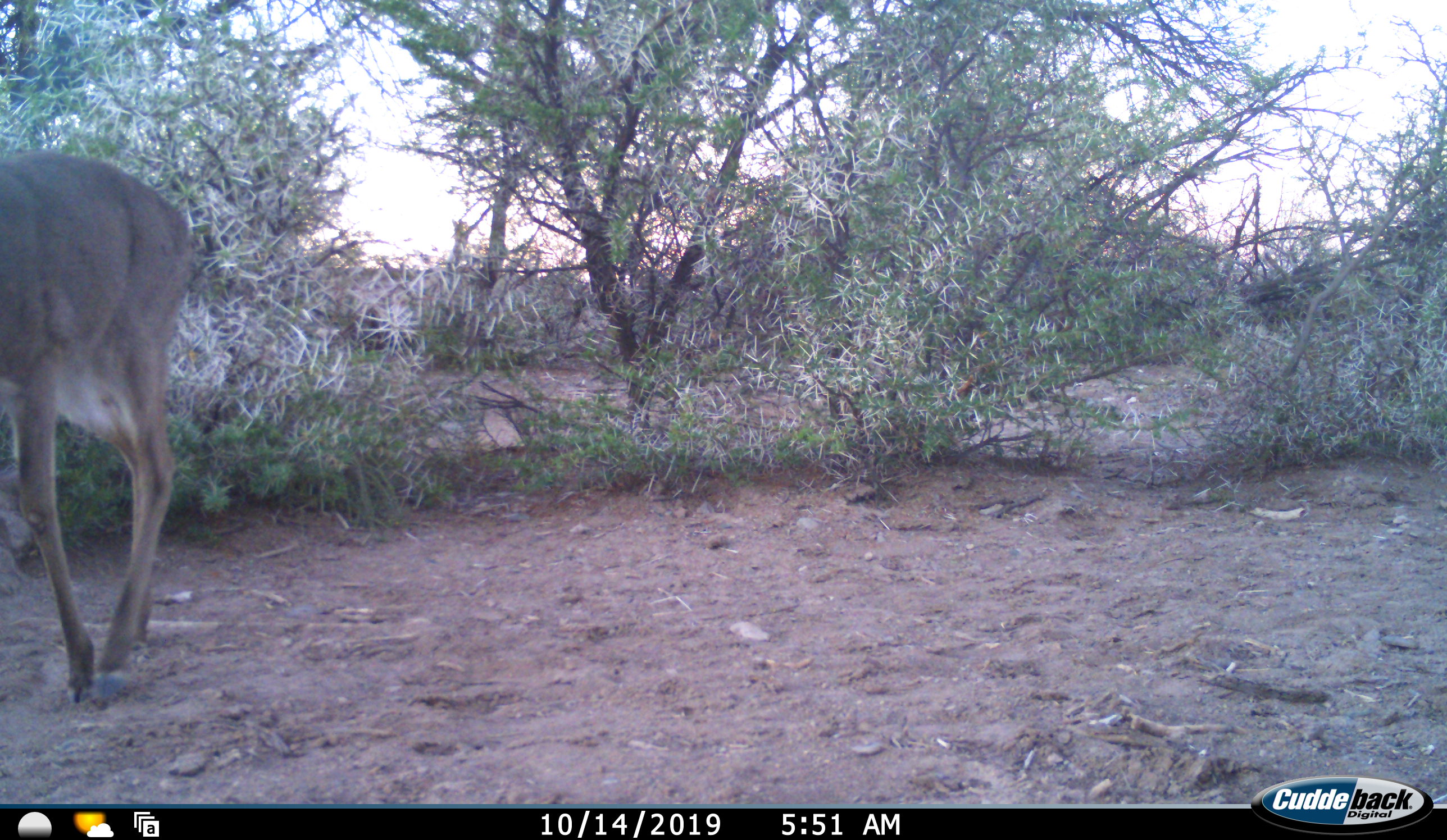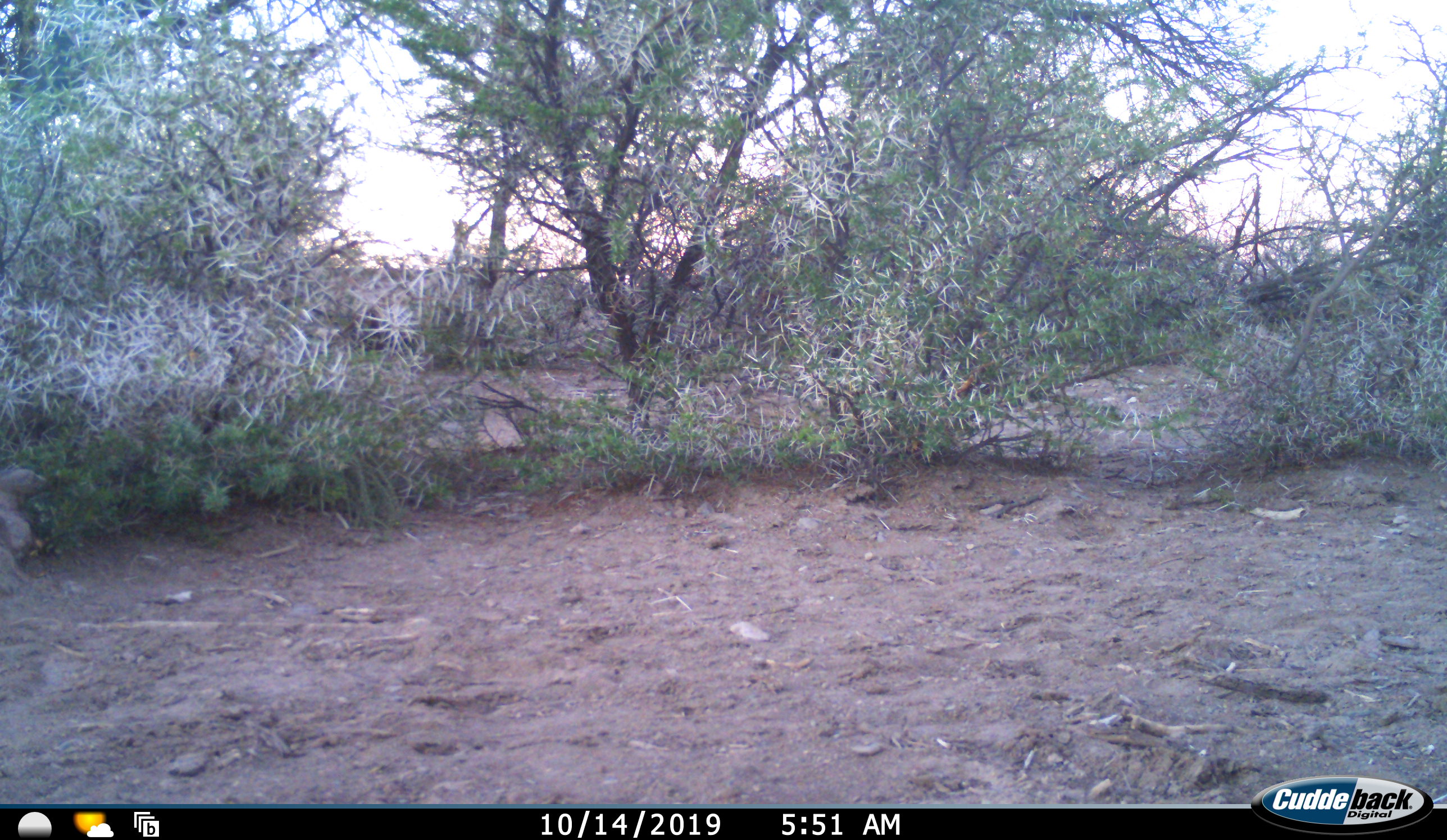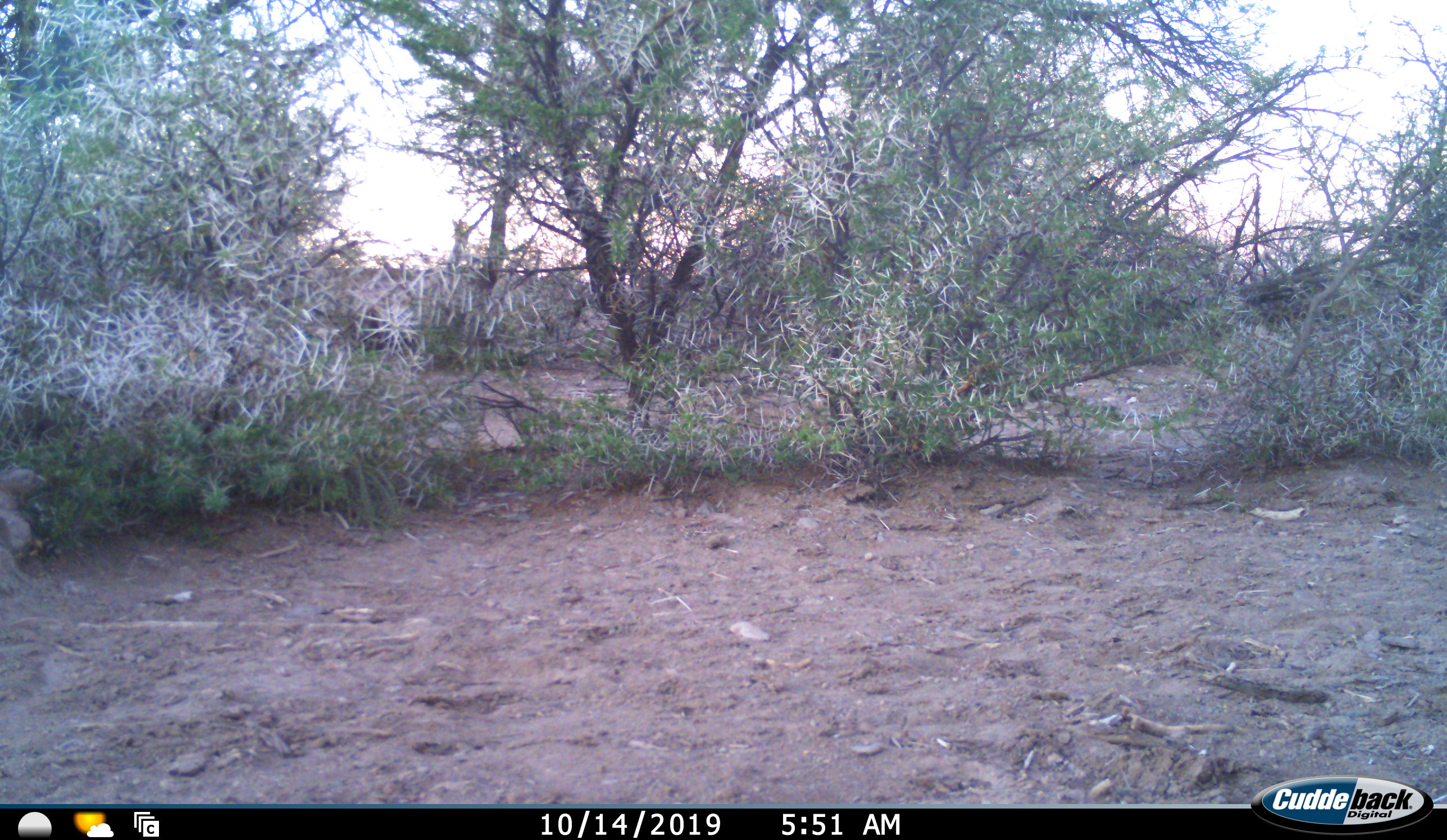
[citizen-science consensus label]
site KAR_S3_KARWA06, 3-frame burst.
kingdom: Animalia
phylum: Chordata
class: Mammalia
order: Artiodactyla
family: Bovidae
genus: Pelea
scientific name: Pelea capreolus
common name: grey rhebok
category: rhebokgrey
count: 1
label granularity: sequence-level